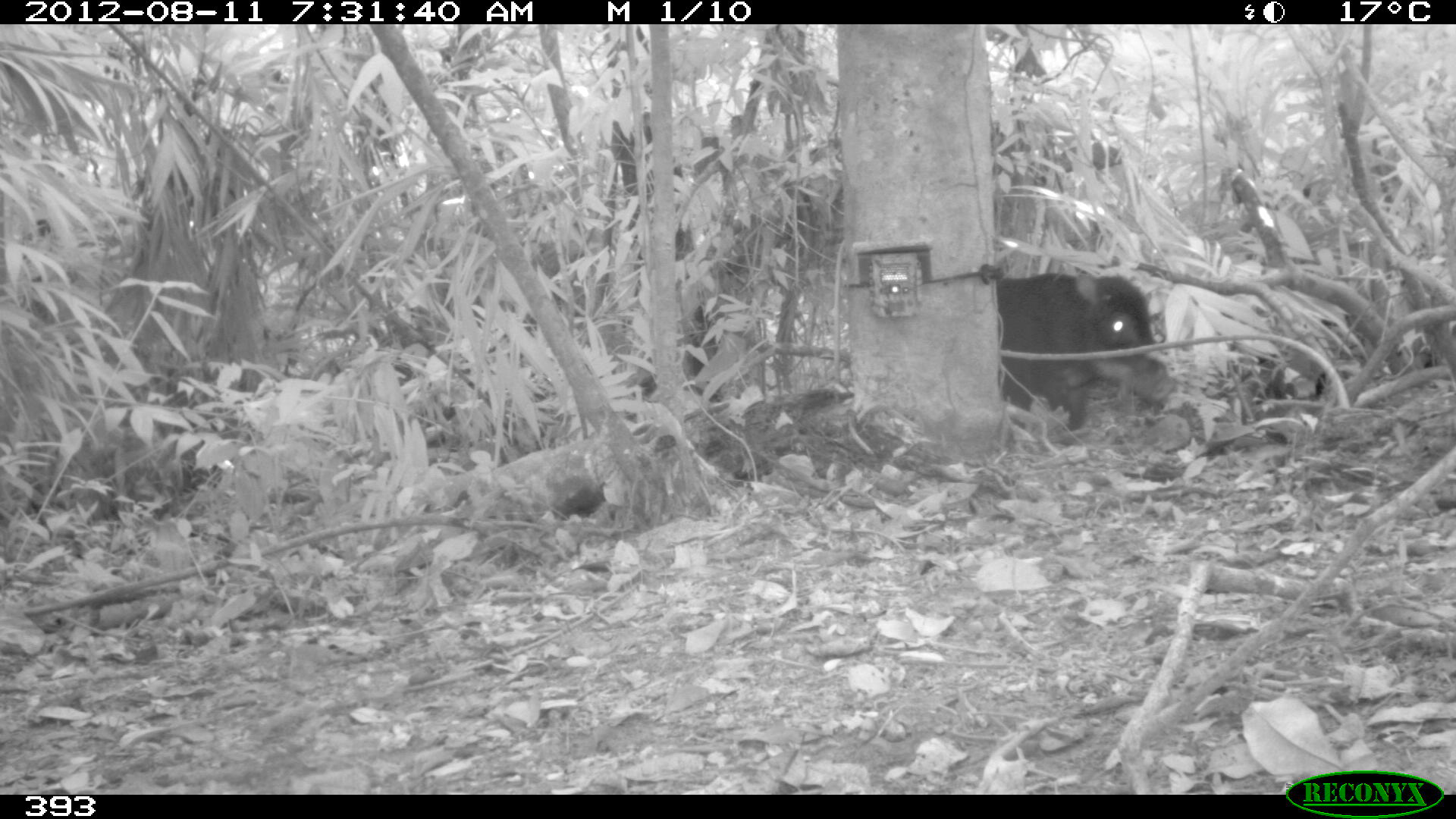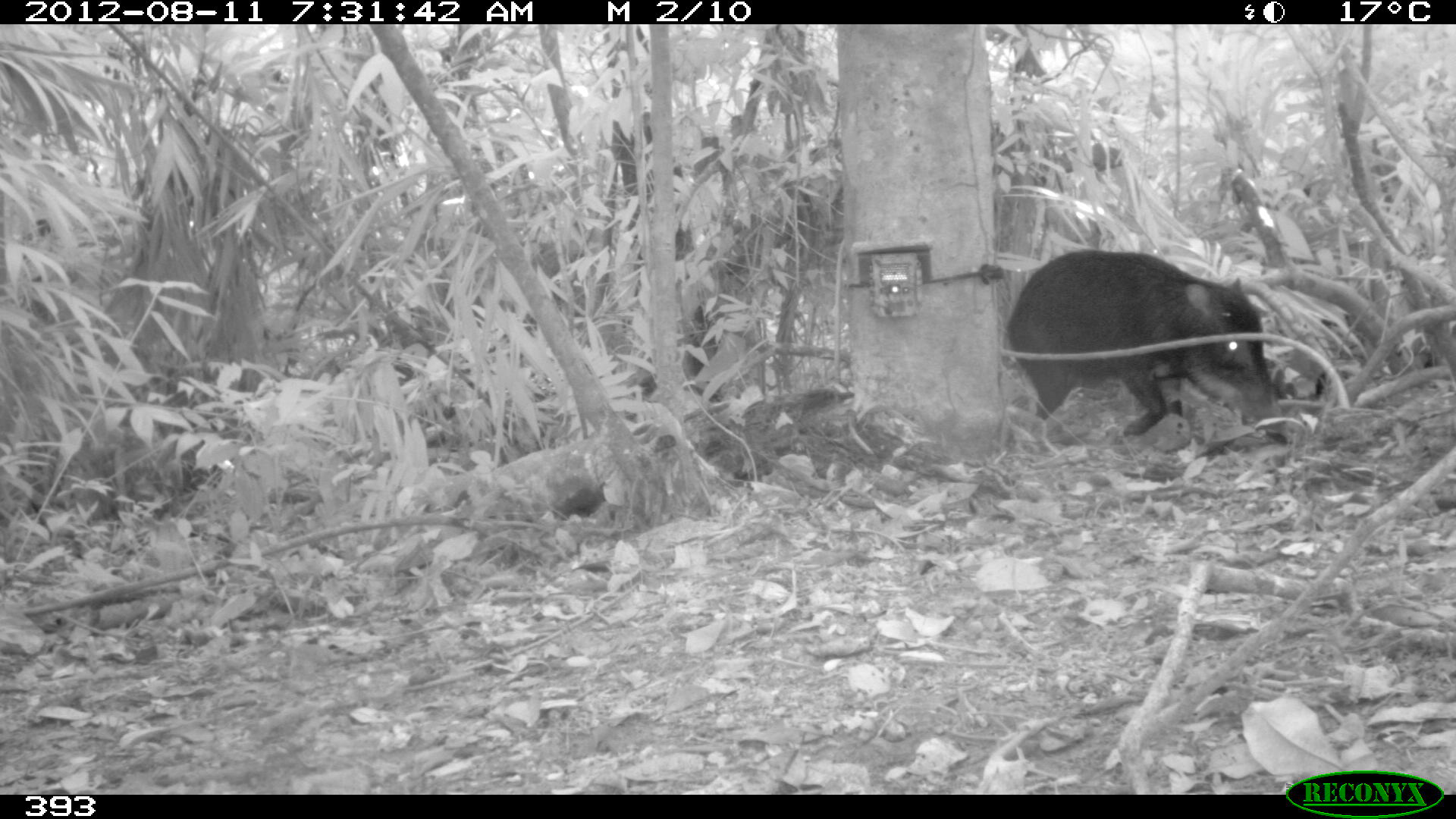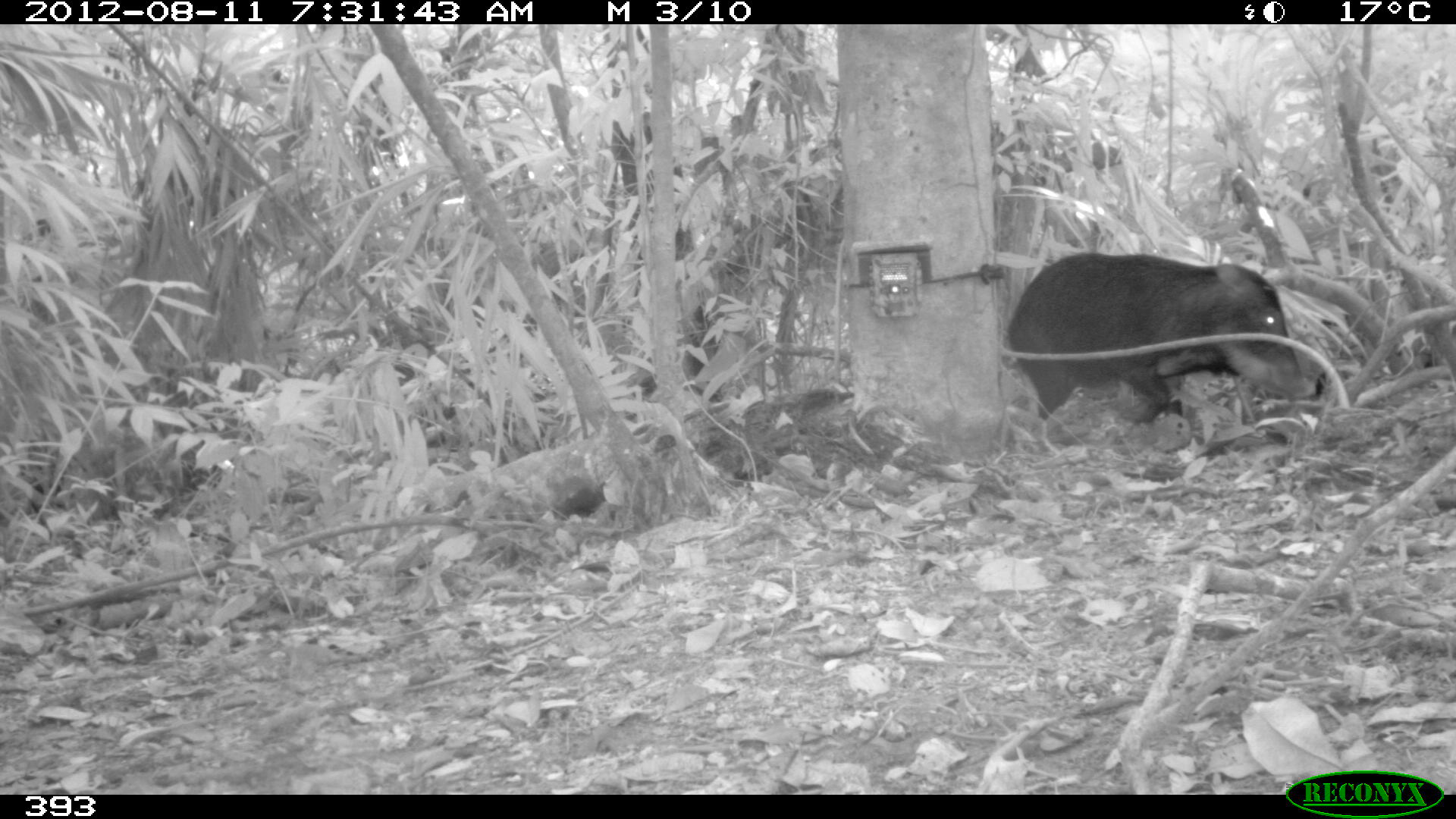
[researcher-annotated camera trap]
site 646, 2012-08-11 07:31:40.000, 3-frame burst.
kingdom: Animalia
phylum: Chordata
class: Mammalia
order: Artiodactyla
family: Tayassuidae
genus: Tayassu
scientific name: Tayassu pecari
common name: white-lipped peccary